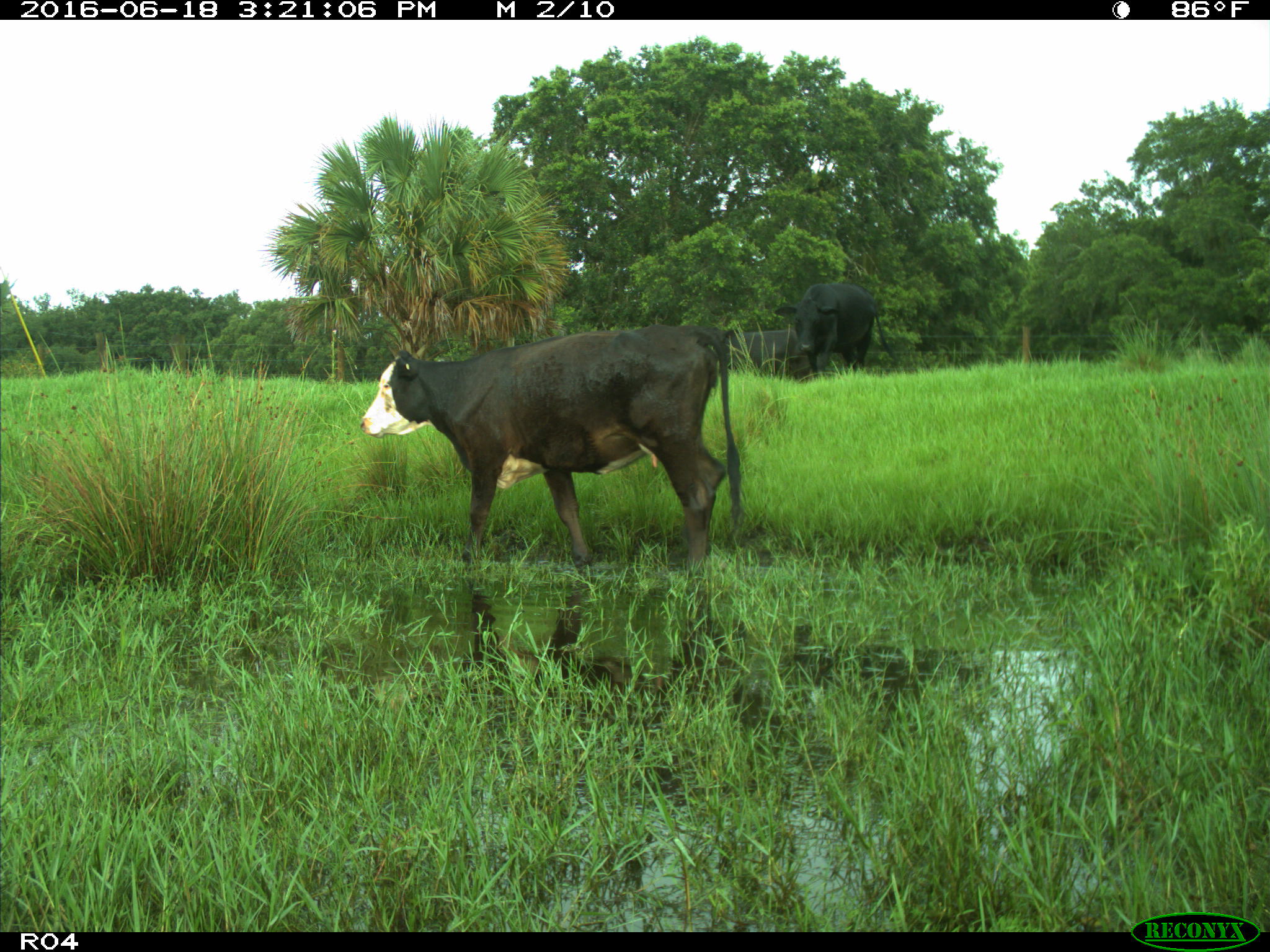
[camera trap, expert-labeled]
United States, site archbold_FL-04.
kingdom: Animalia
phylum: Chordata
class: Mammalia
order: Artiodactyla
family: Bovidae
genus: Bos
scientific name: Bos taurus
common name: domestic cow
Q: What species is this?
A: Bos taurus (domestic cow).